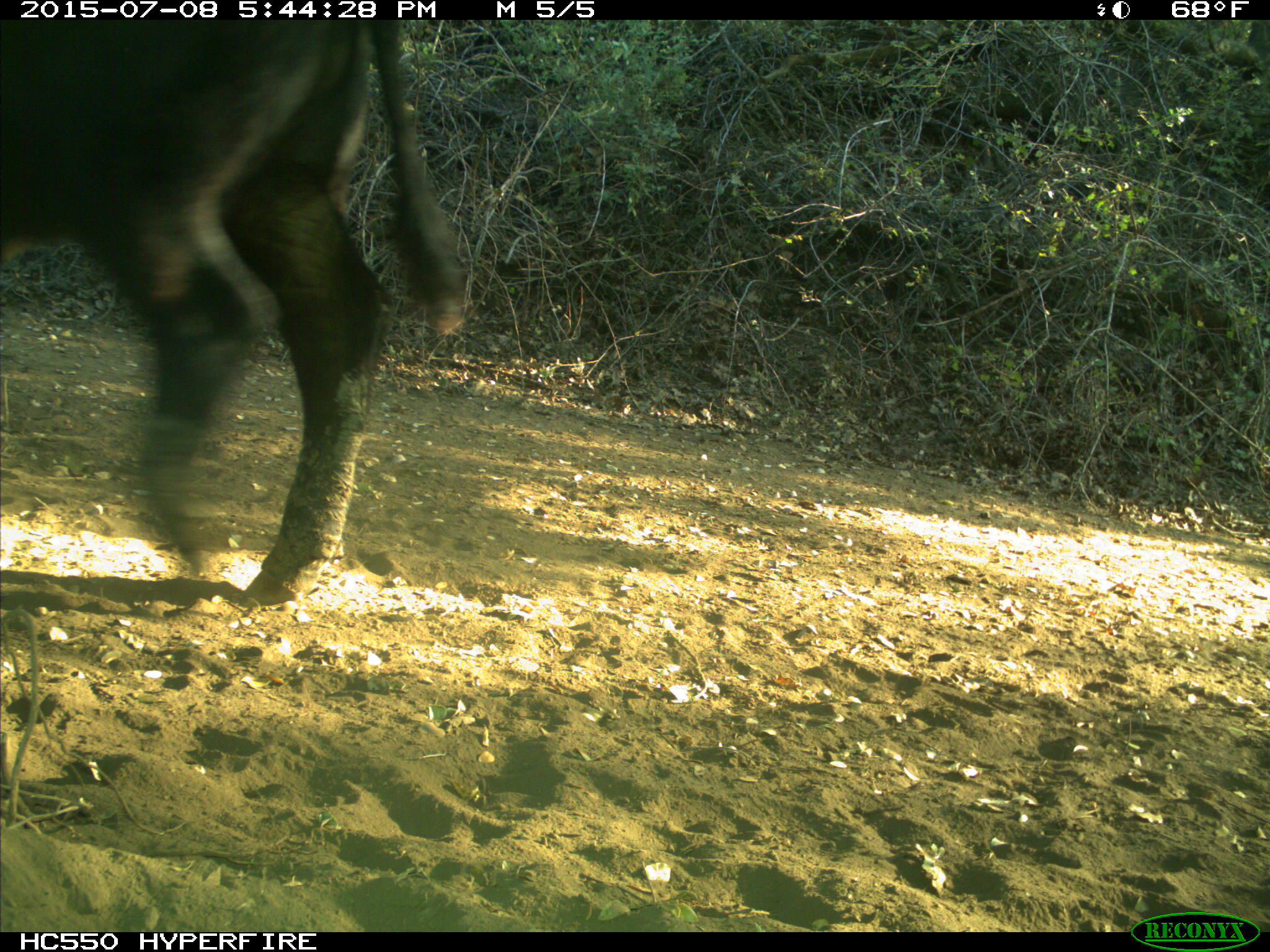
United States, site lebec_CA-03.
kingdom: Animalia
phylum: Chordata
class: Mammalia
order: Artiodactyla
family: Bovidae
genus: Bos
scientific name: Bos taurus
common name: domestic cow